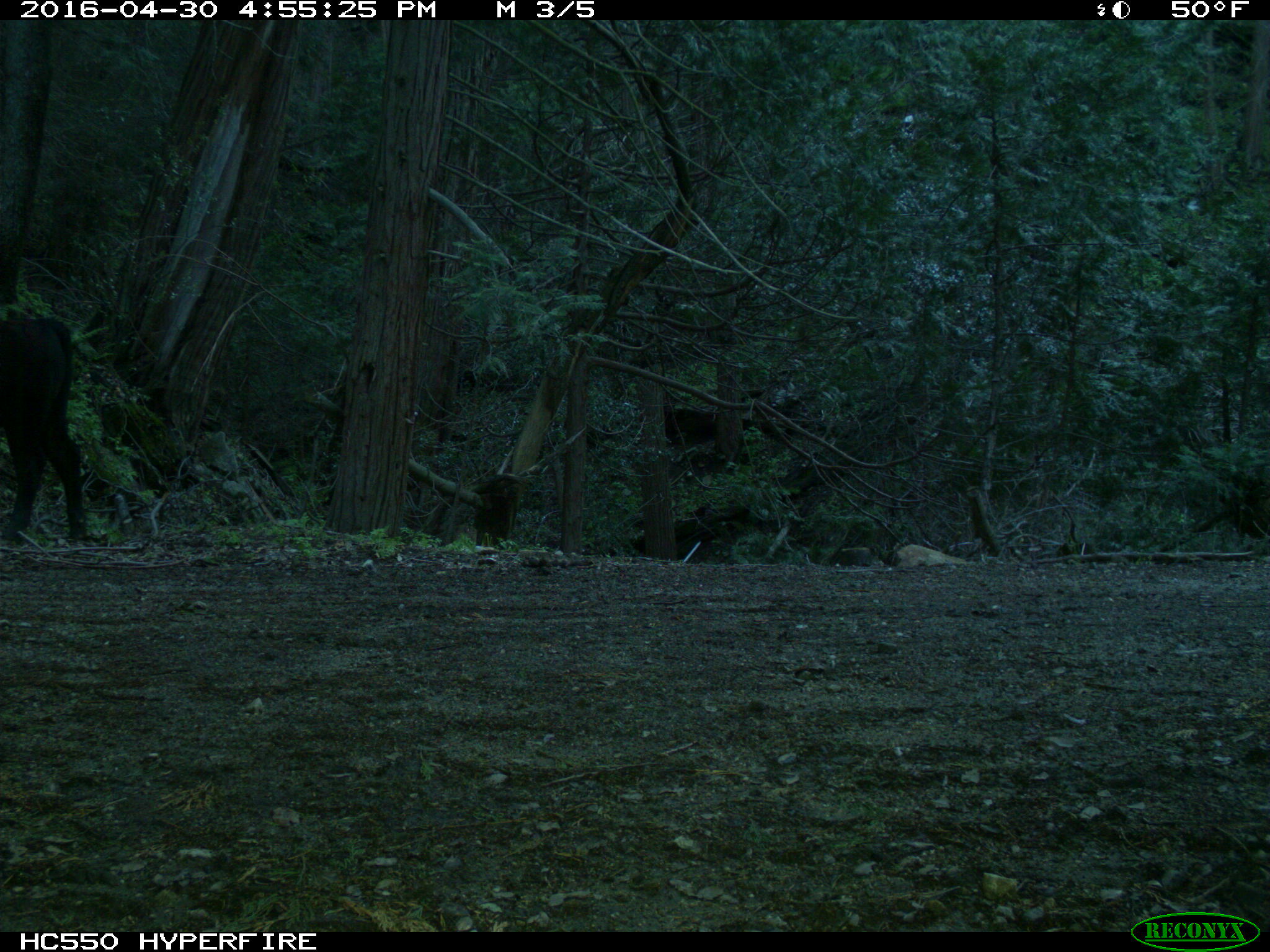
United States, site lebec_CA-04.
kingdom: Animalia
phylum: Chordata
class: Mammalia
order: Artiodactyla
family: Bovidae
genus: Bos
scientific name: Bos taurus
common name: domestic cow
Bos taurus (domestic cow).